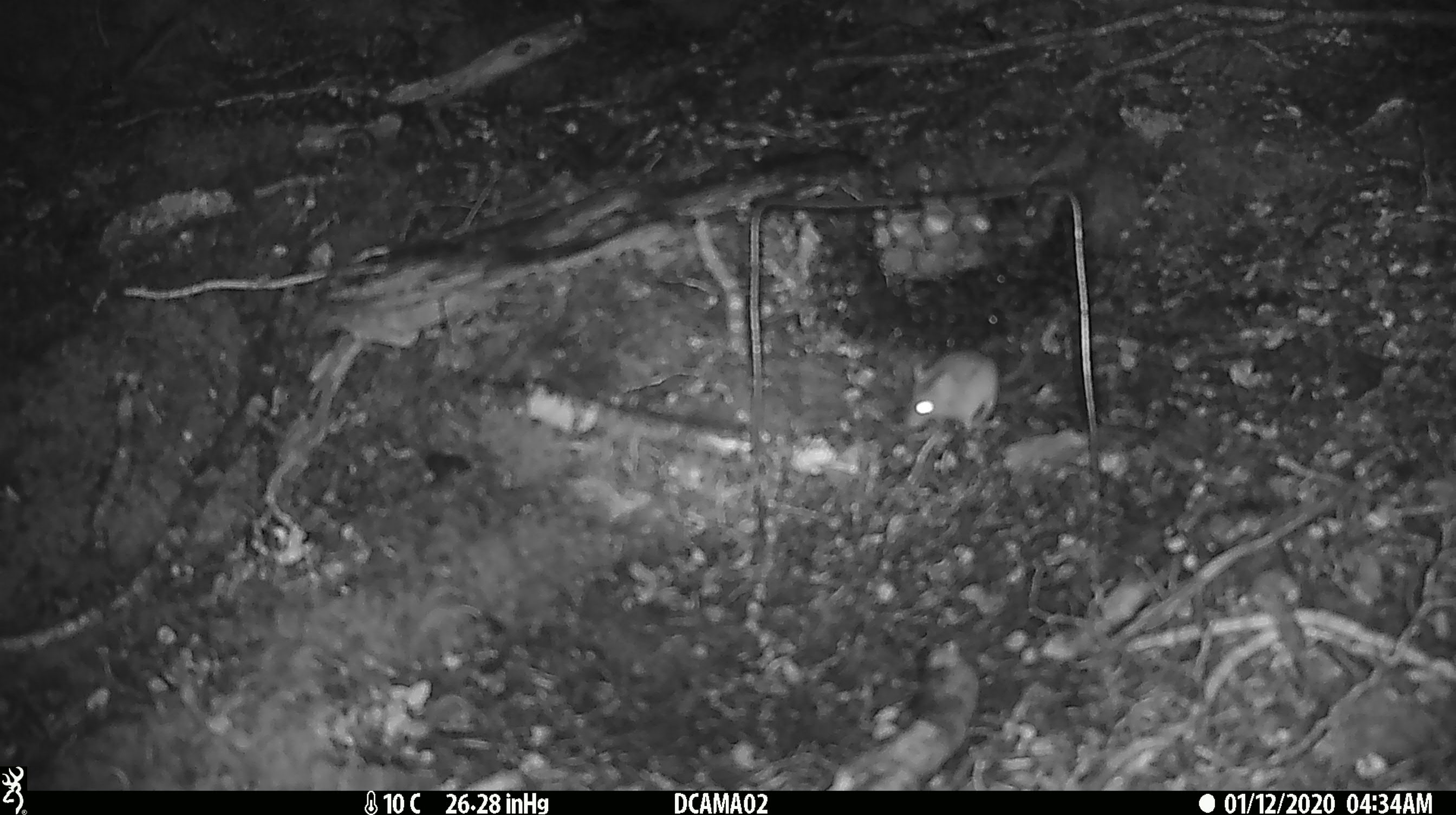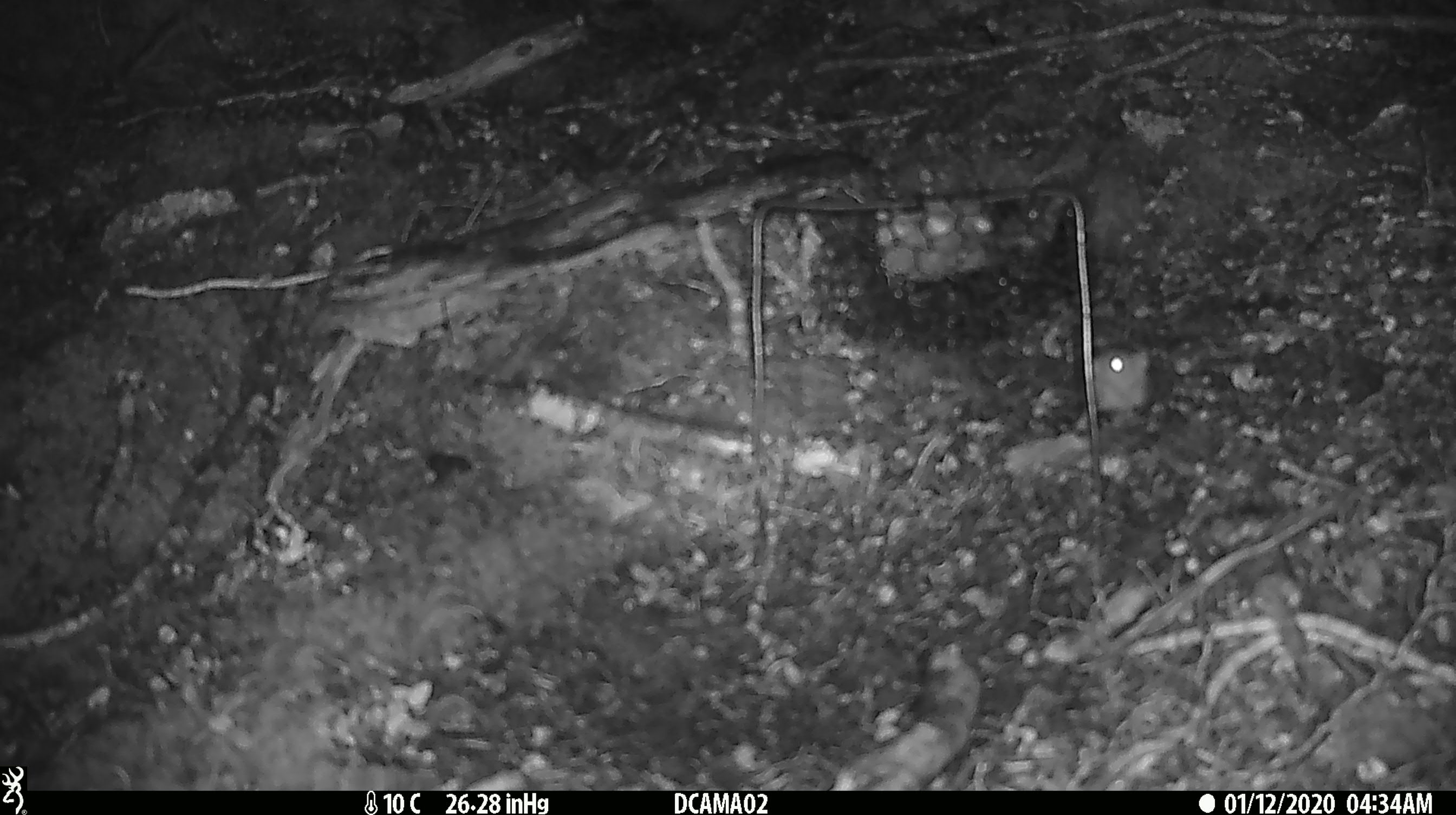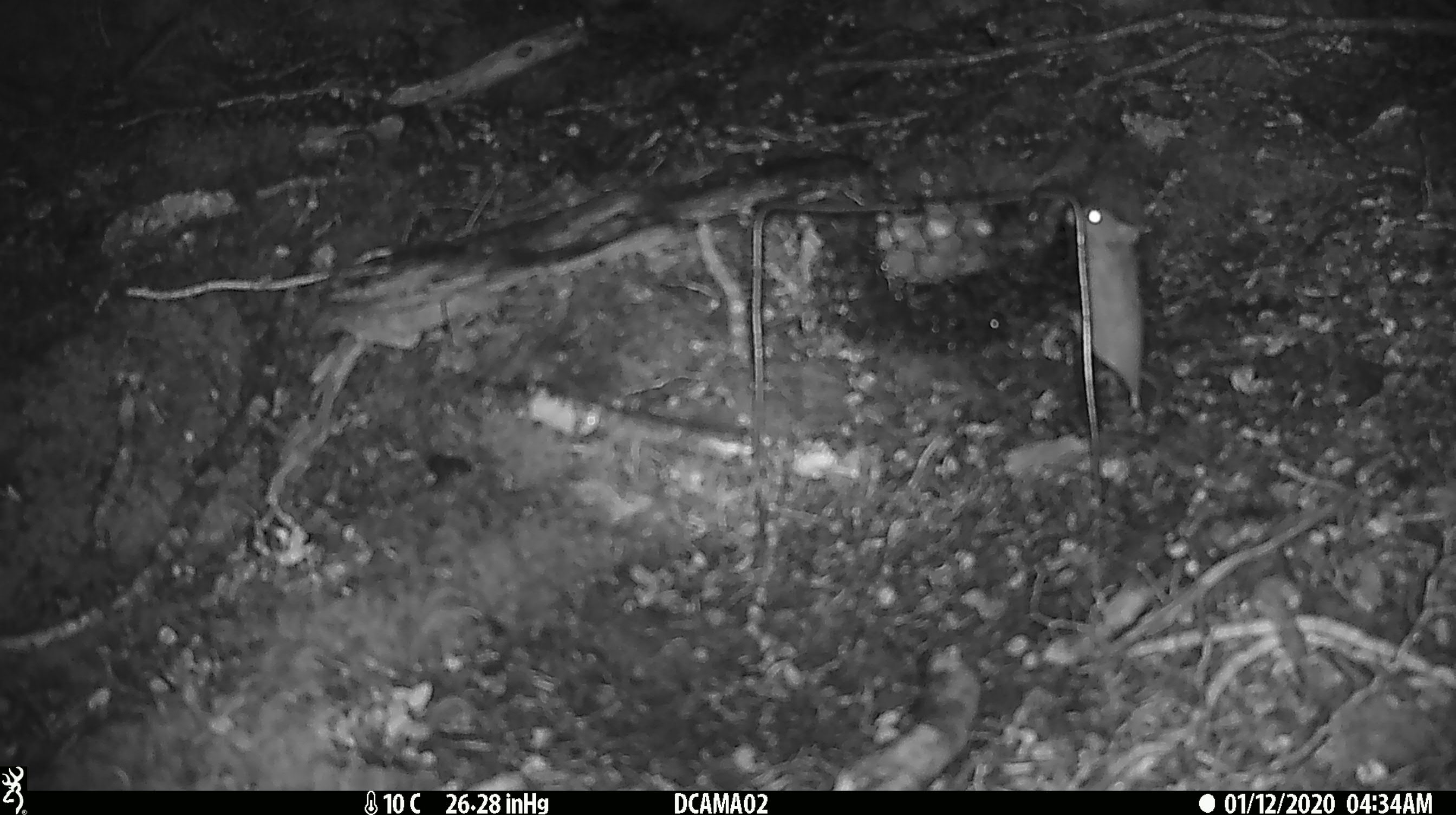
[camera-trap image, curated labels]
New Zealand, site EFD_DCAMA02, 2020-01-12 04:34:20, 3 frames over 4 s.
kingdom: Animalia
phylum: Chordata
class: Mammalia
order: Rodentia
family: Muridae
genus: Mus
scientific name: Mus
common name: mouse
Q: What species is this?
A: Mouse (Mus).